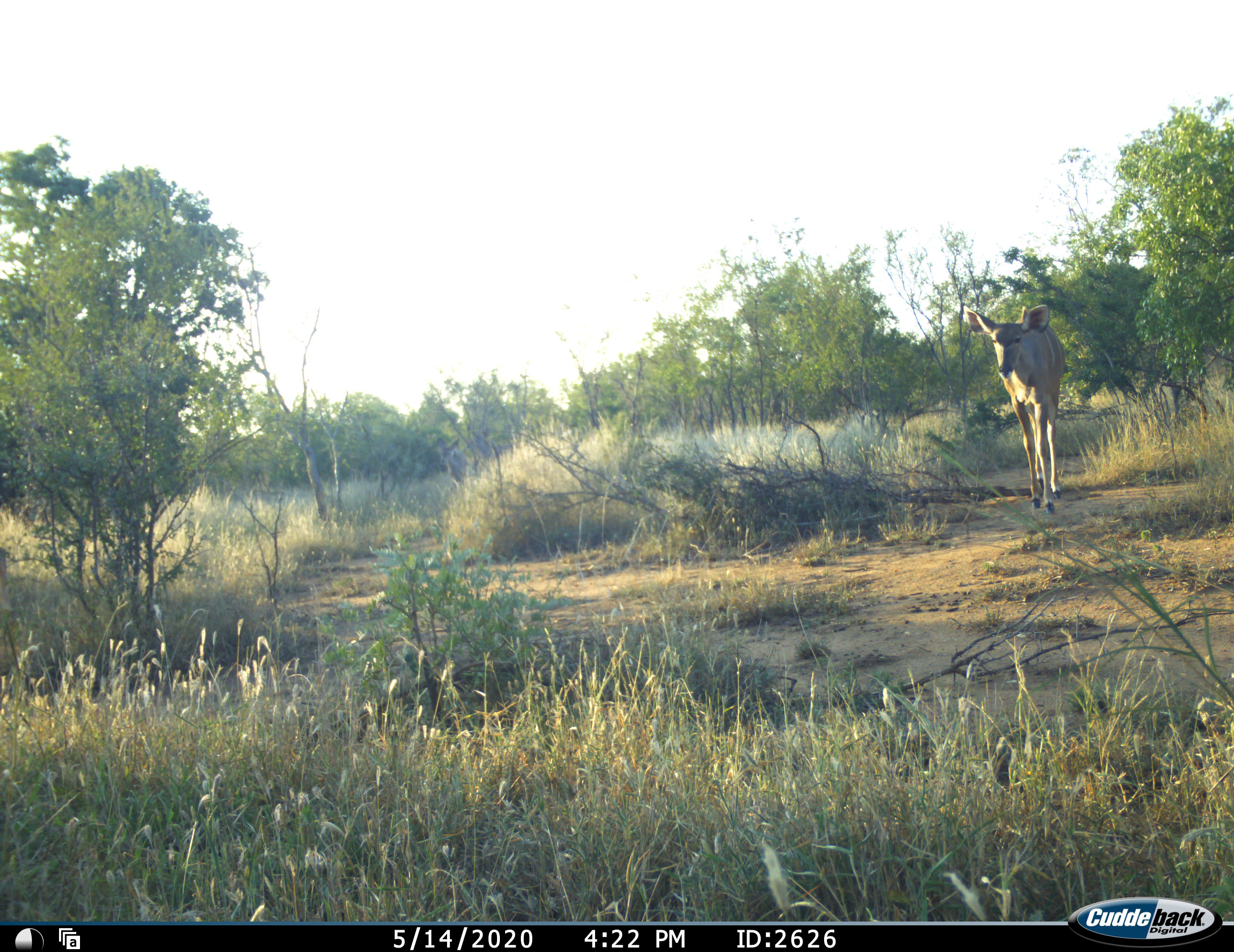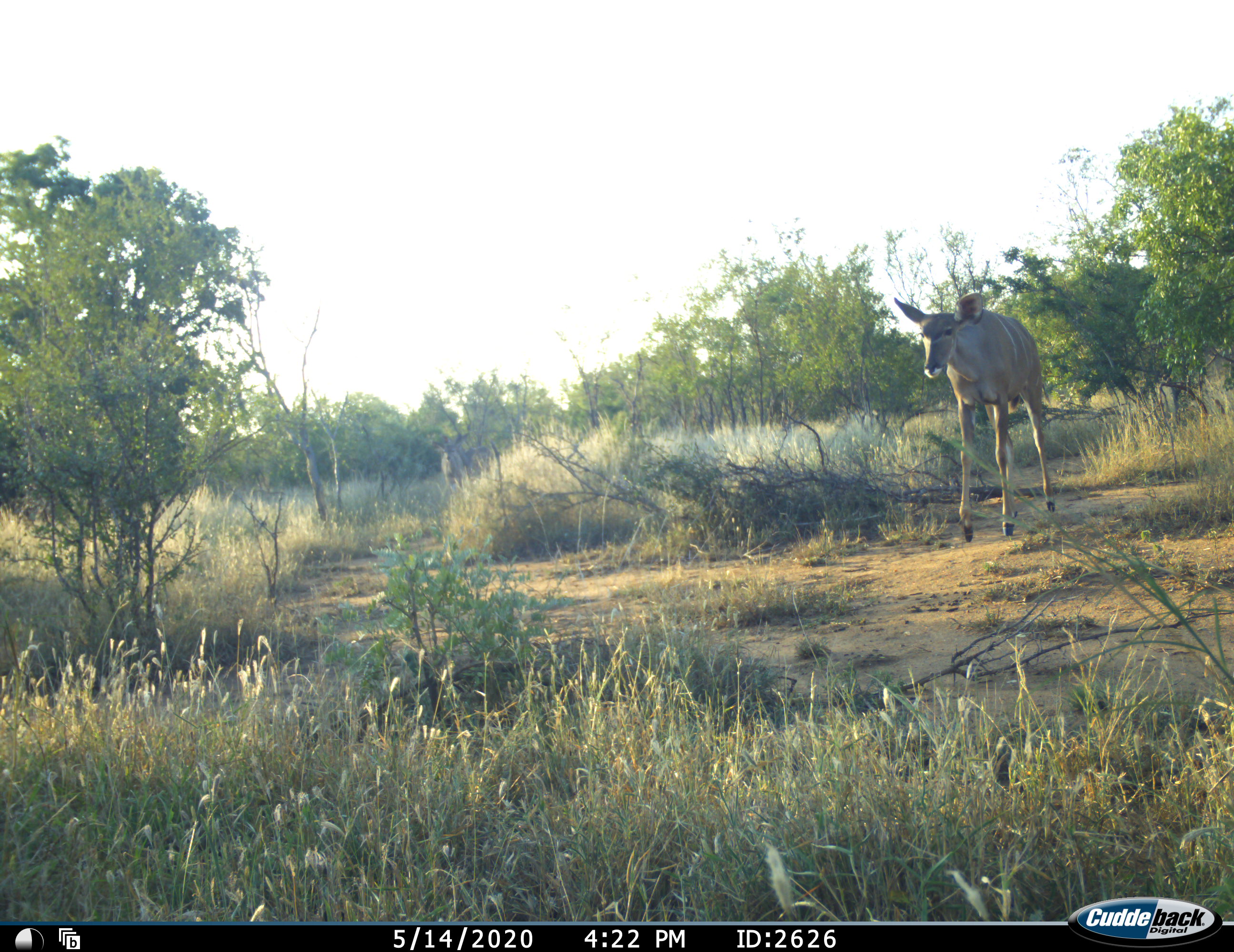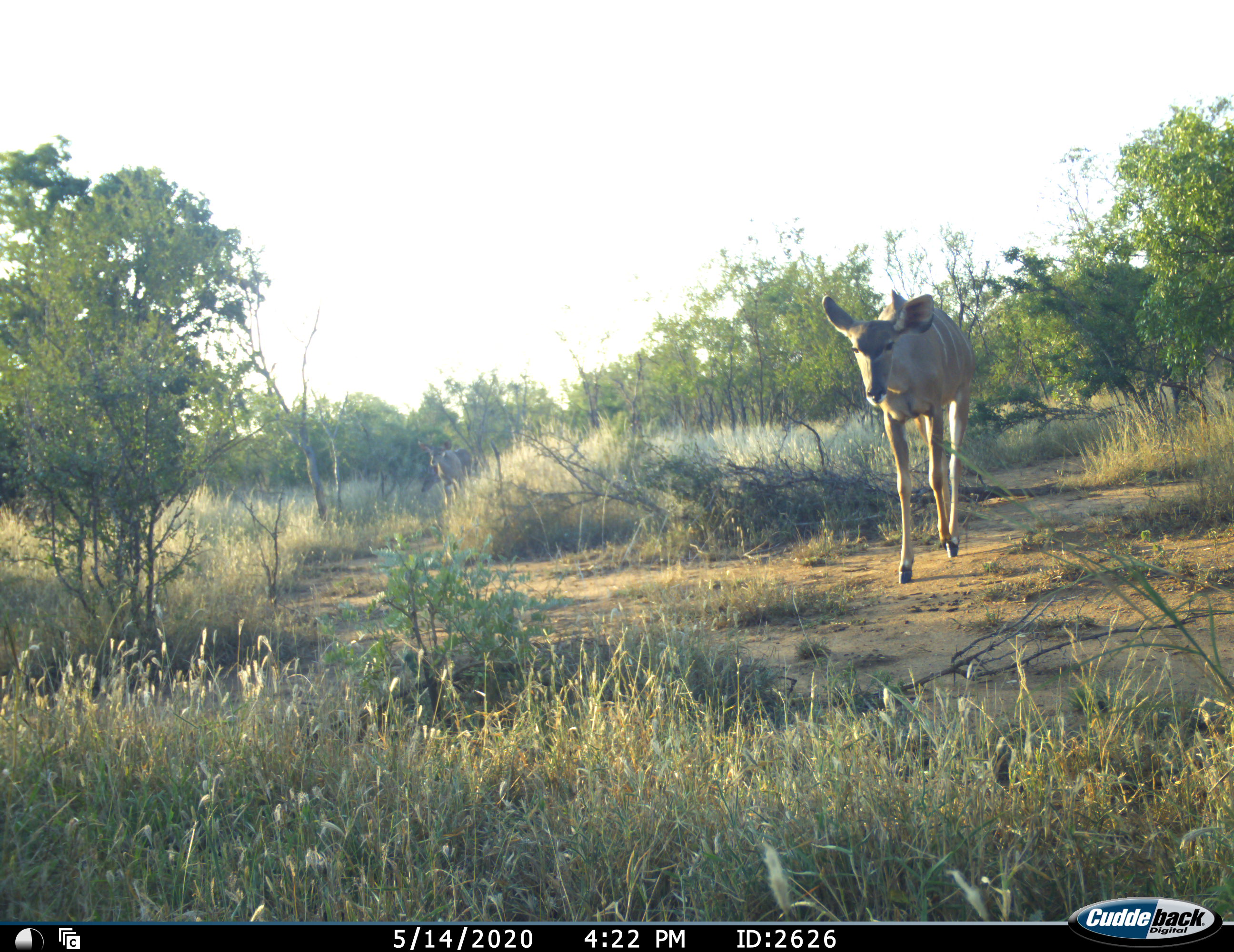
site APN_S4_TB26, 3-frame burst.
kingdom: Animalia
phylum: Chordata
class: Mammalia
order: Artiodactyla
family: Bovidae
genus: Tragelaphus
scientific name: Tragelaphus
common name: kudu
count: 2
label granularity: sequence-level